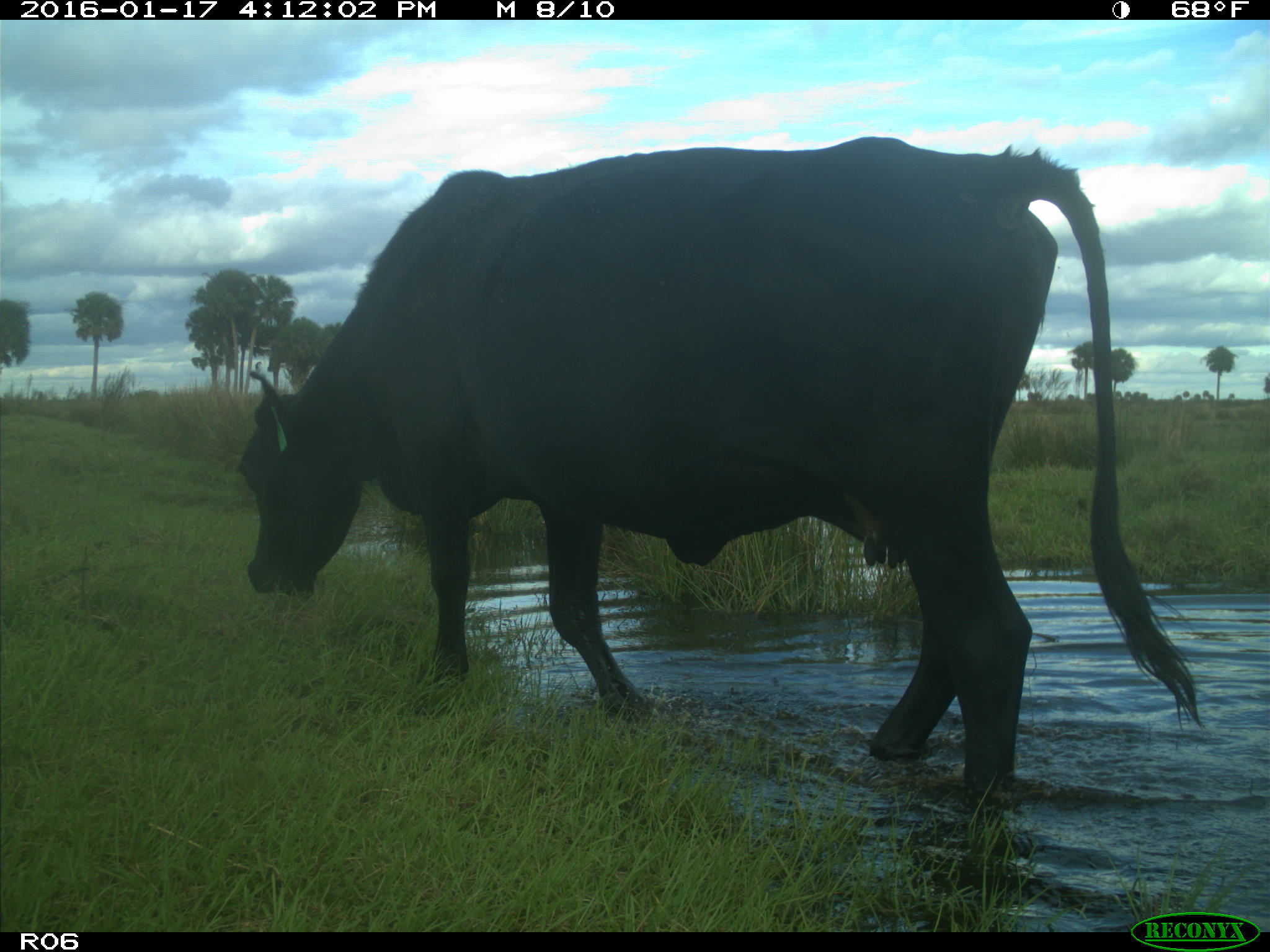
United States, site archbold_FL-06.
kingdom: Animalia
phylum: Chordata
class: Mammalia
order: Artiodactyla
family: Bovidae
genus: Bos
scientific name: Bos taurus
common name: domestic cow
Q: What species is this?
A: Bos taurus (domestic cow).